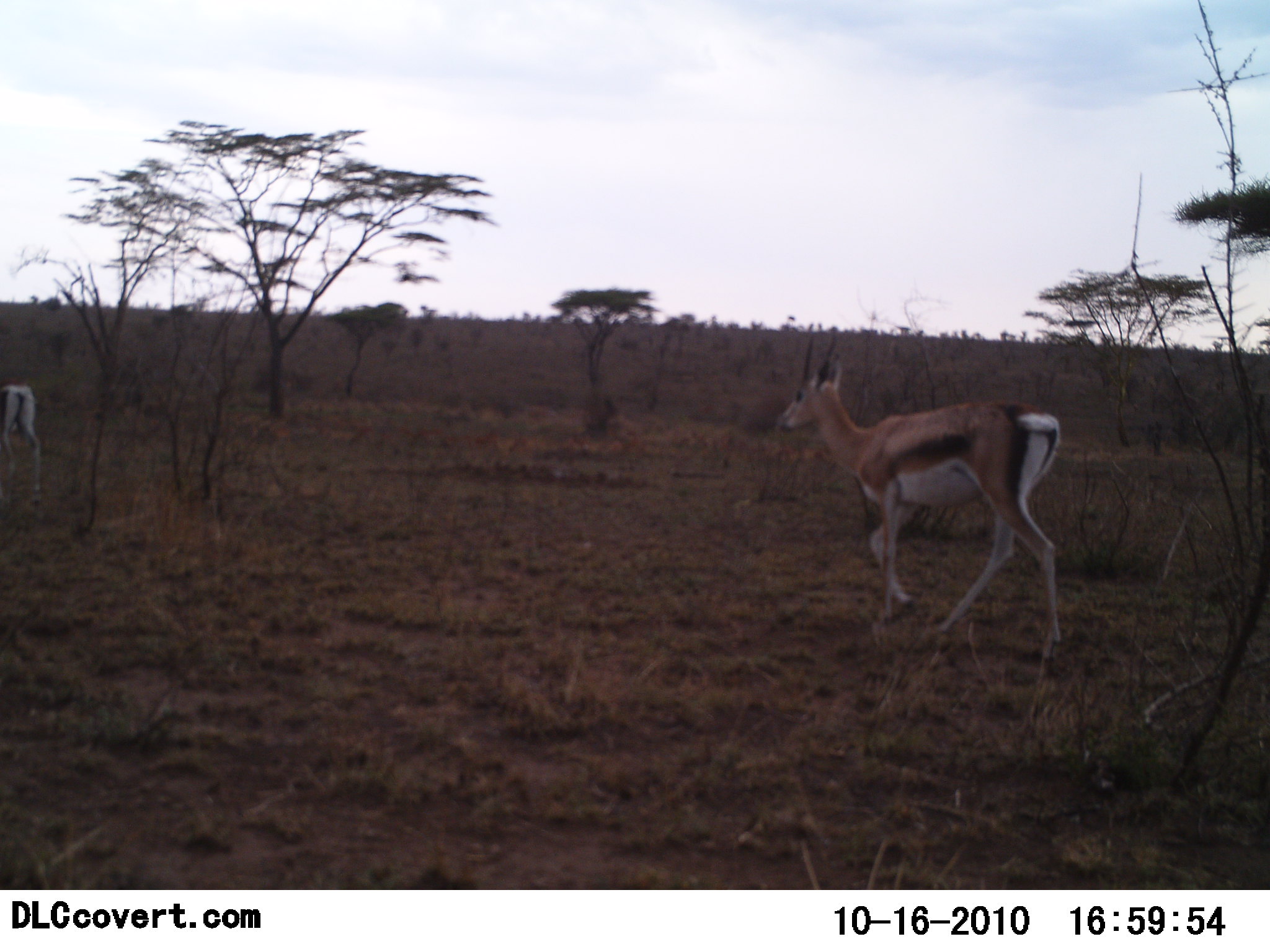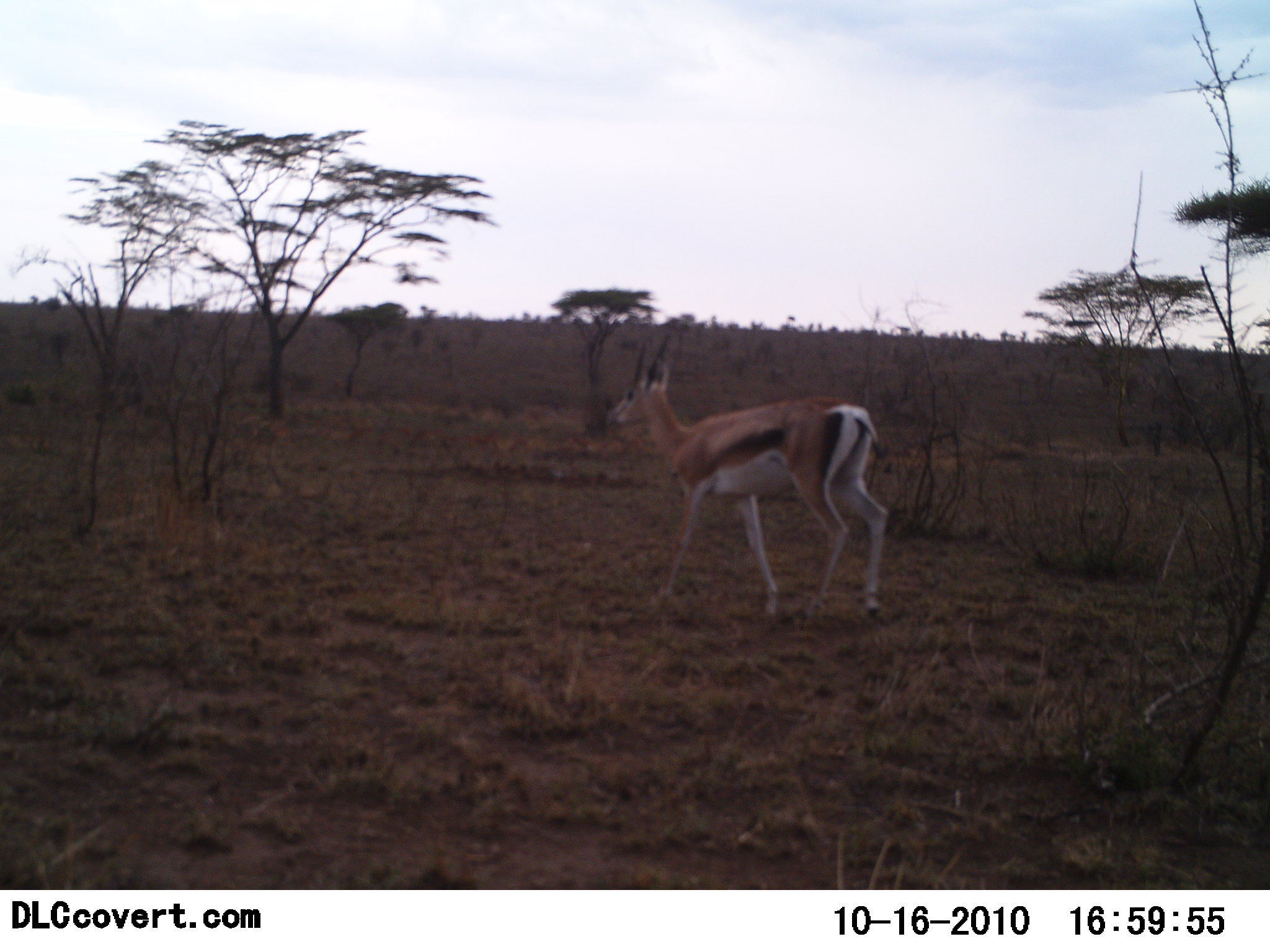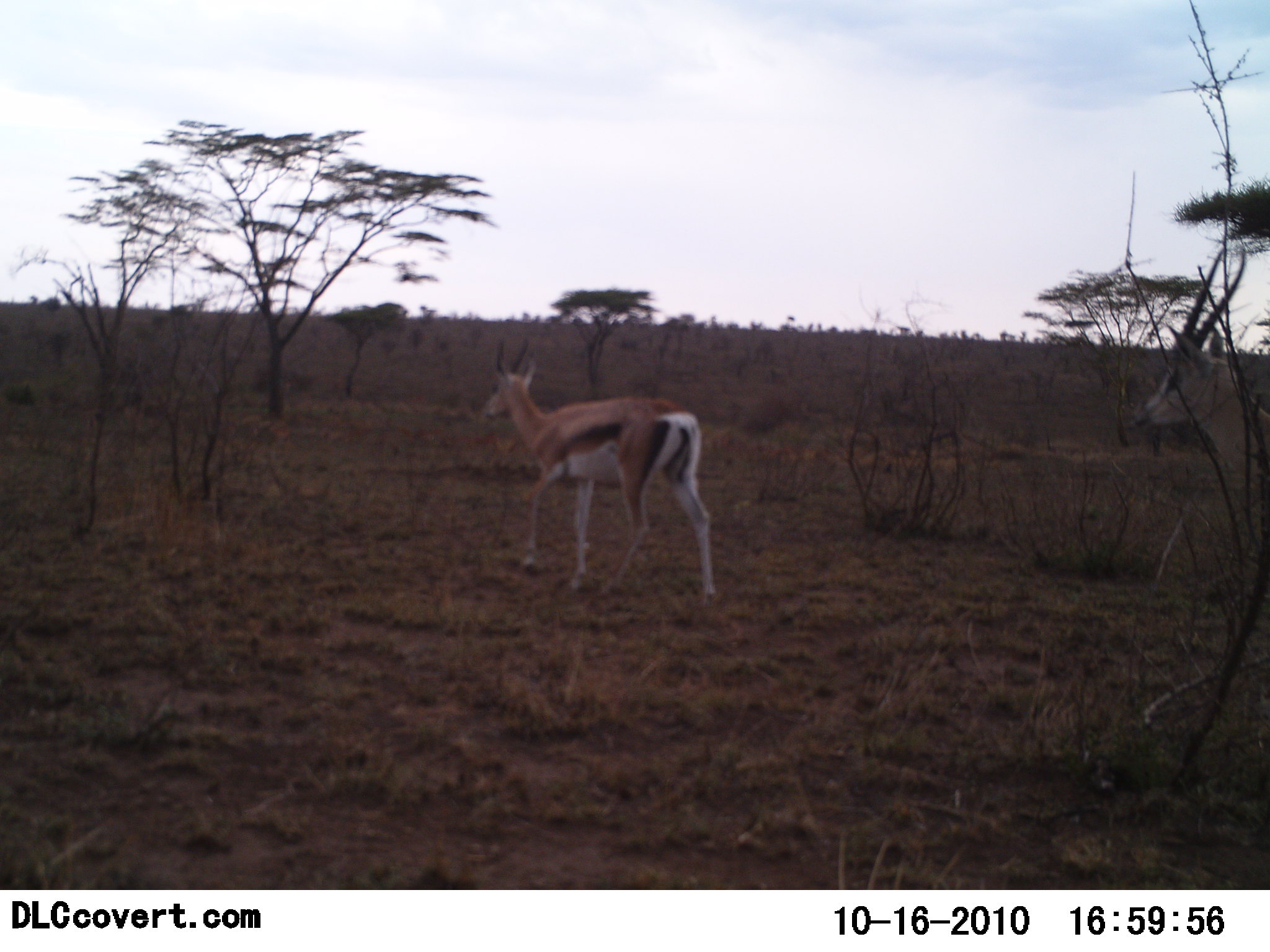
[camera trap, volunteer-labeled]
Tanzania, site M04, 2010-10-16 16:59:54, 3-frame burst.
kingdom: Animalia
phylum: Chordata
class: Mammalia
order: Artiodactyla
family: Bovidae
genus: Eudorcas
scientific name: Eudorcas thomsonii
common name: thomson's gazelle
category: gazellethomsons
Gazellethomsons (thomson's gazelle) (Eudorcas thomsonii), count 3. Behavior (volunteer vote fractions): standing 7%, resting 0%, moving 93%, interacting 0%. Young present (vote fraction): 0%. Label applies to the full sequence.